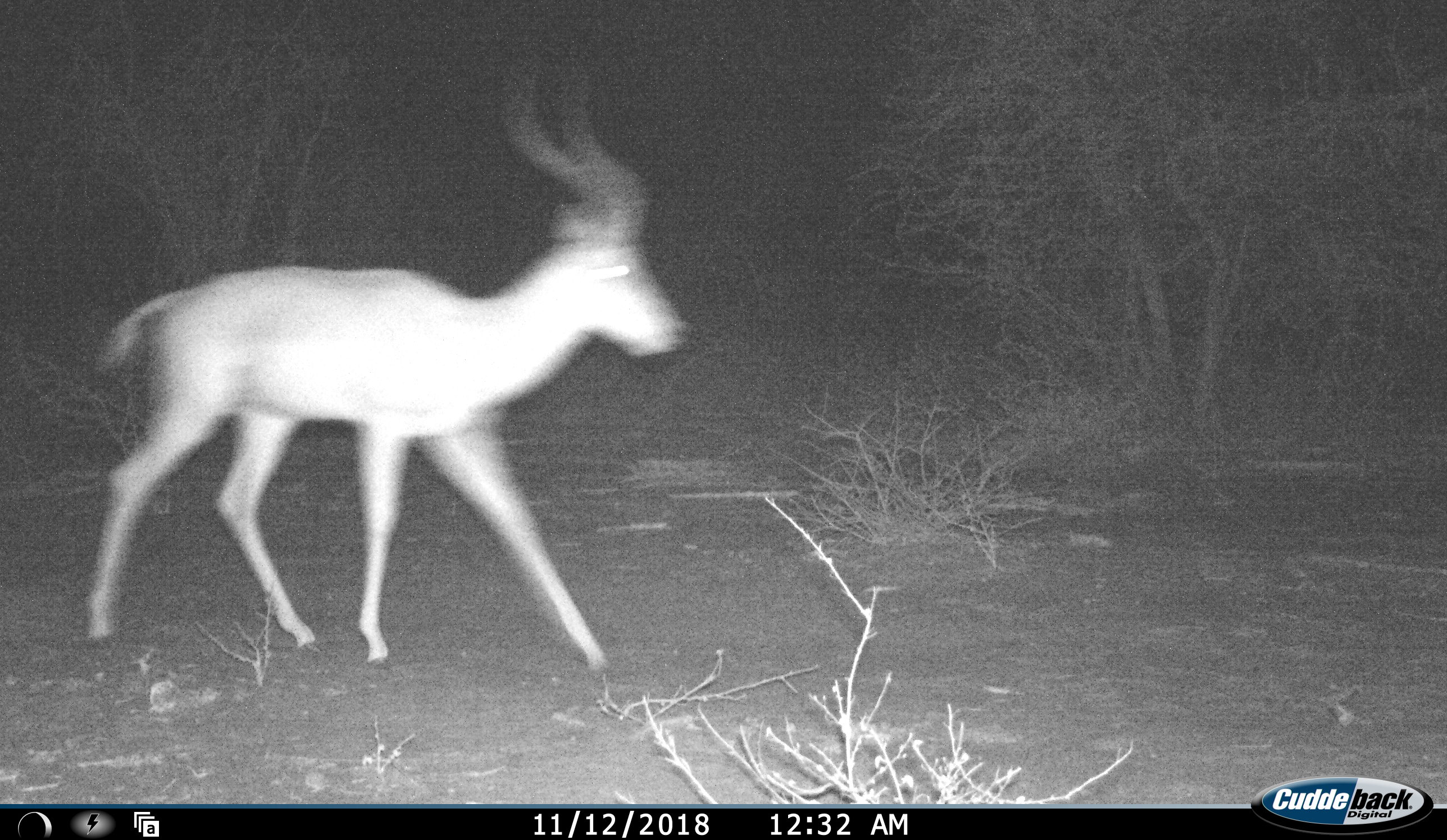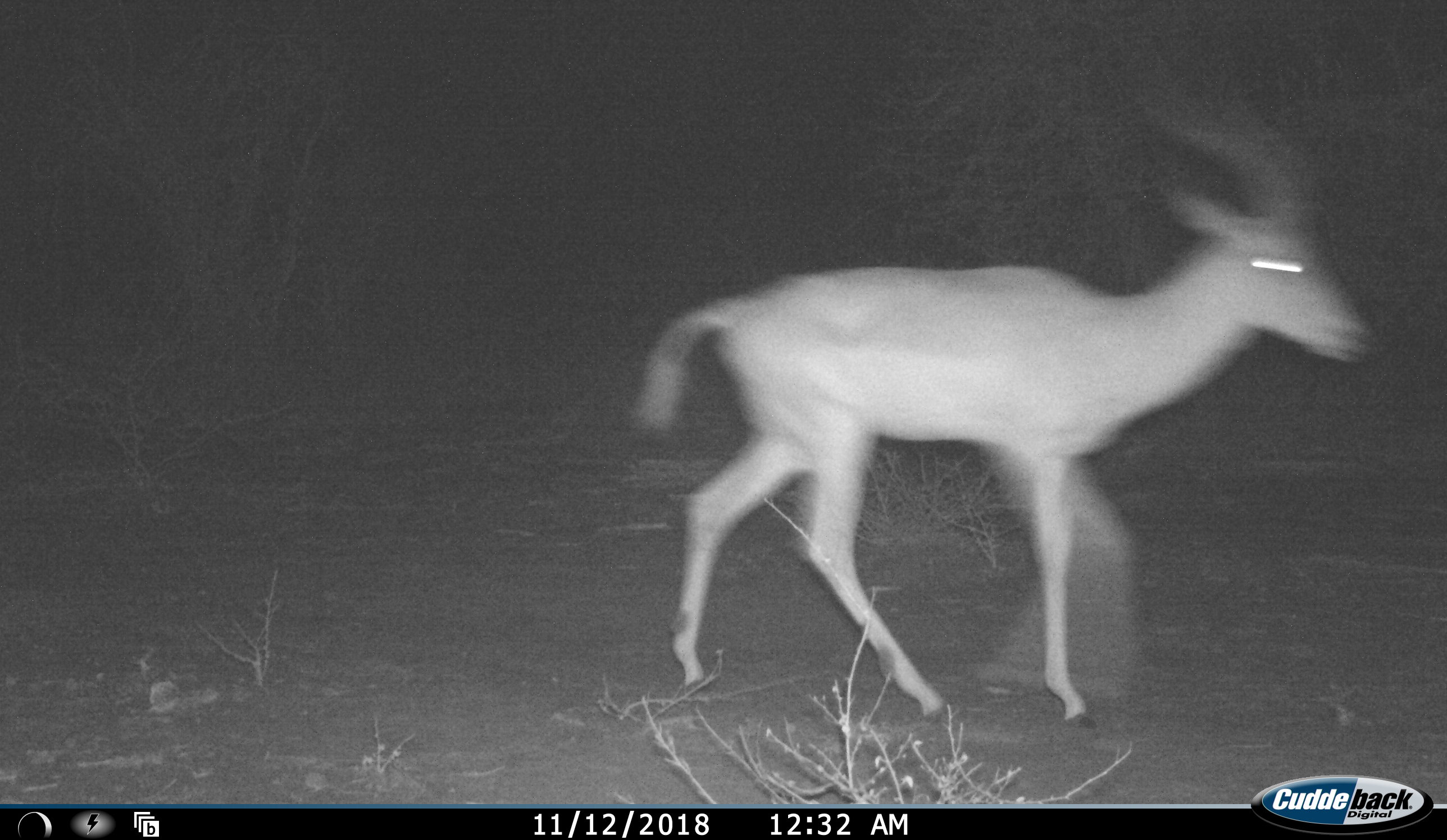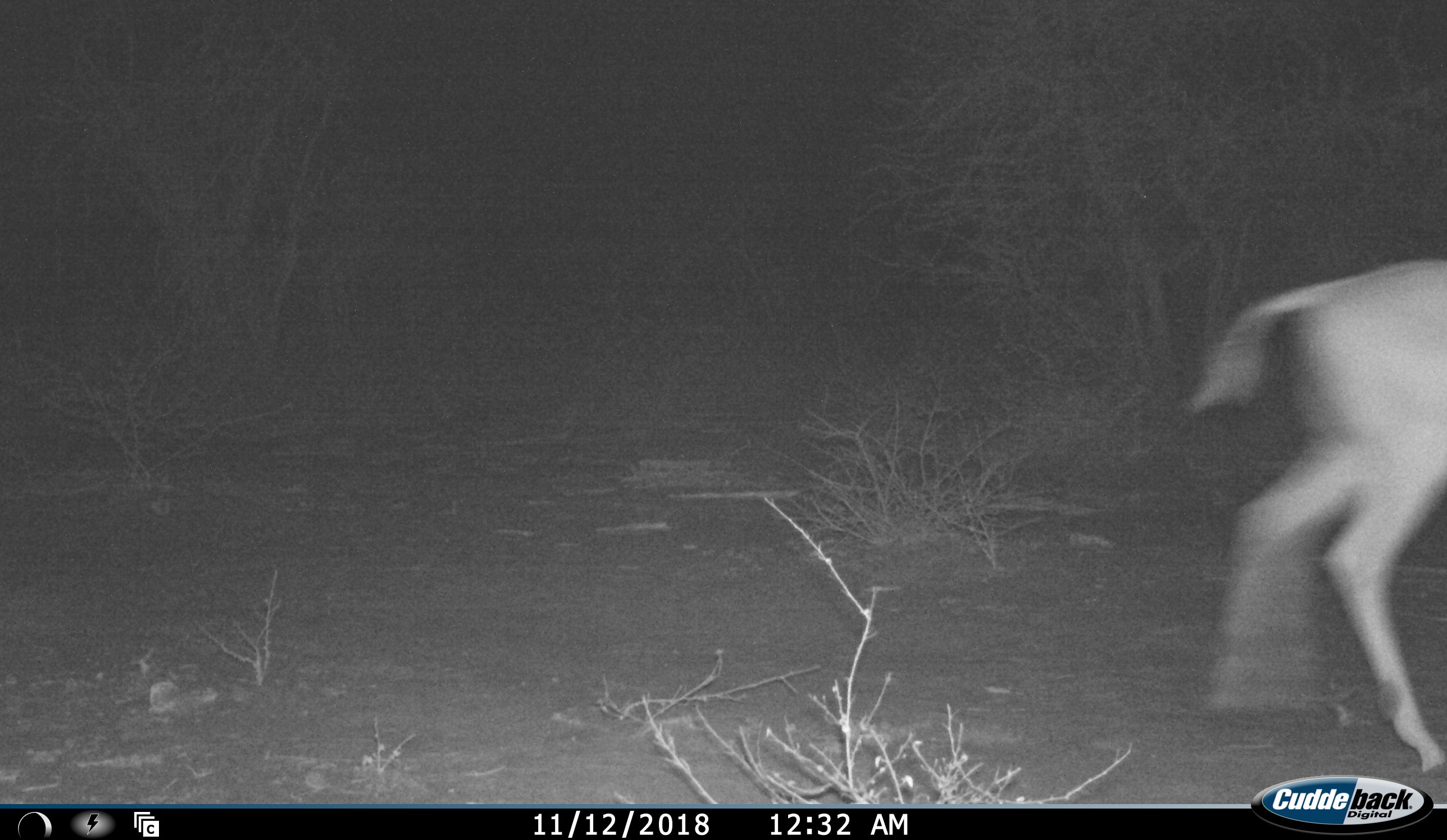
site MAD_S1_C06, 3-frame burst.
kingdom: Animalia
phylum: Chordata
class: Mammalia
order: Artiodactyla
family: Bovidae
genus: Aepyceros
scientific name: Aepyceros melampus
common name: impala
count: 1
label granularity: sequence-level